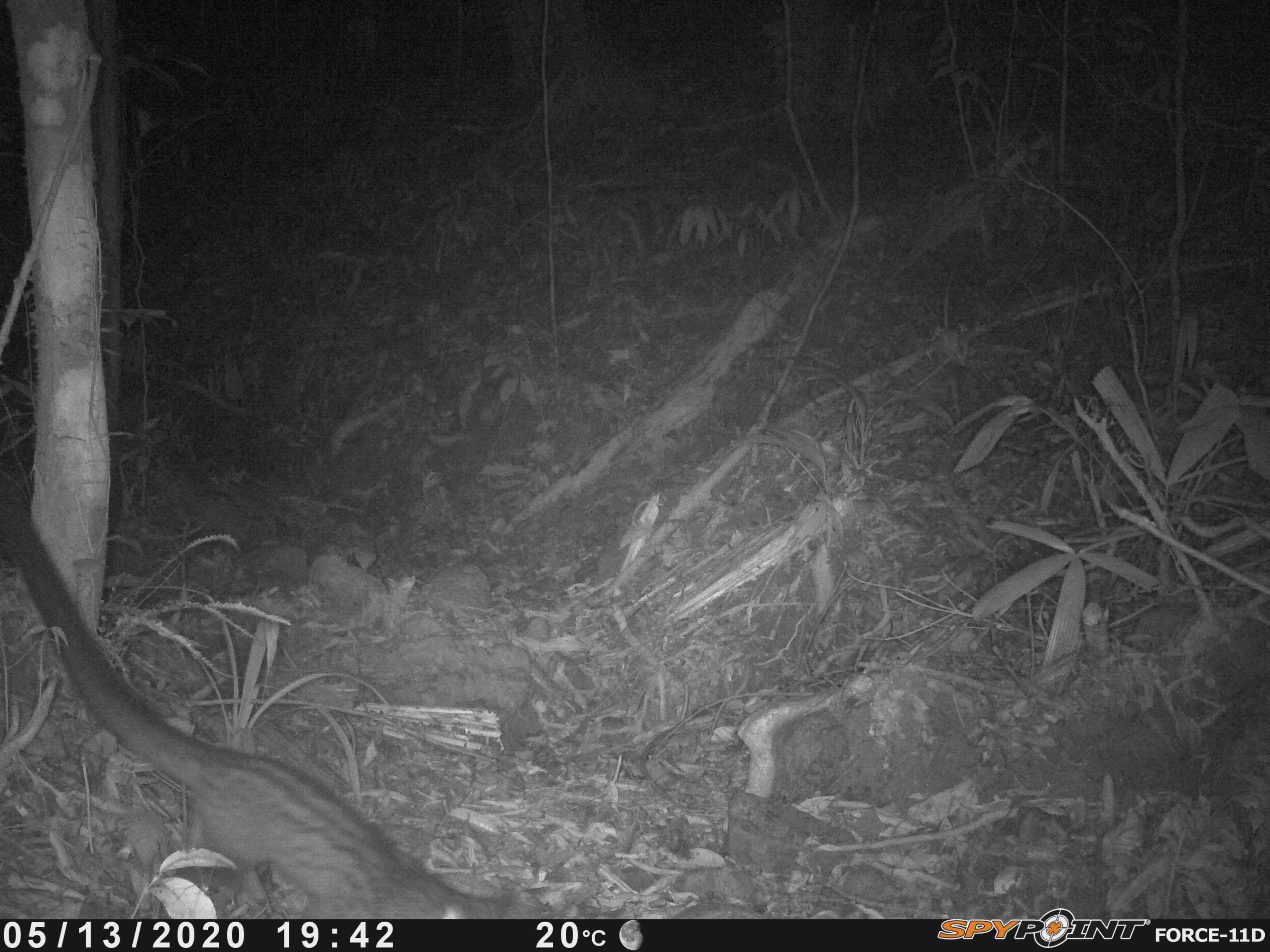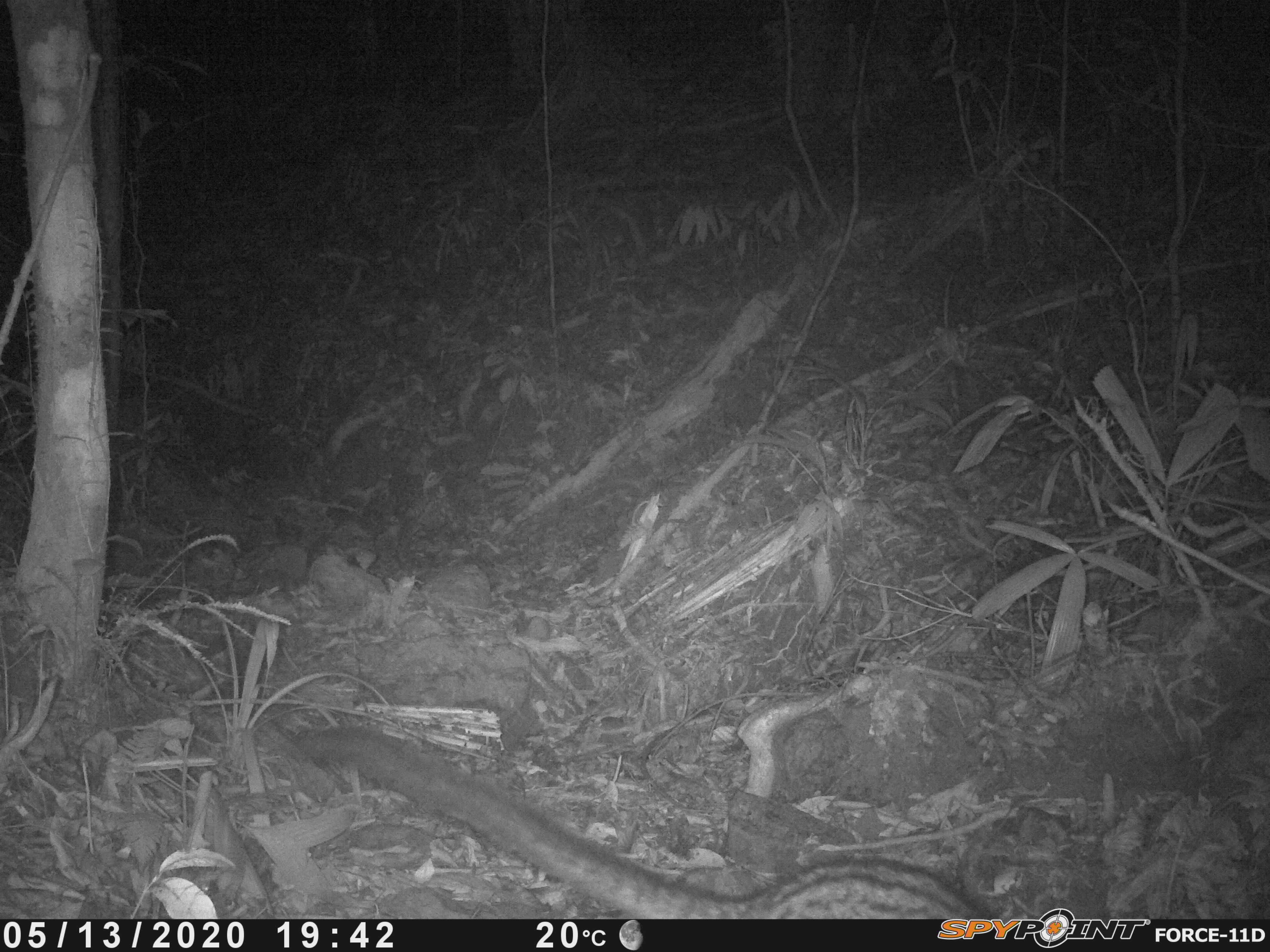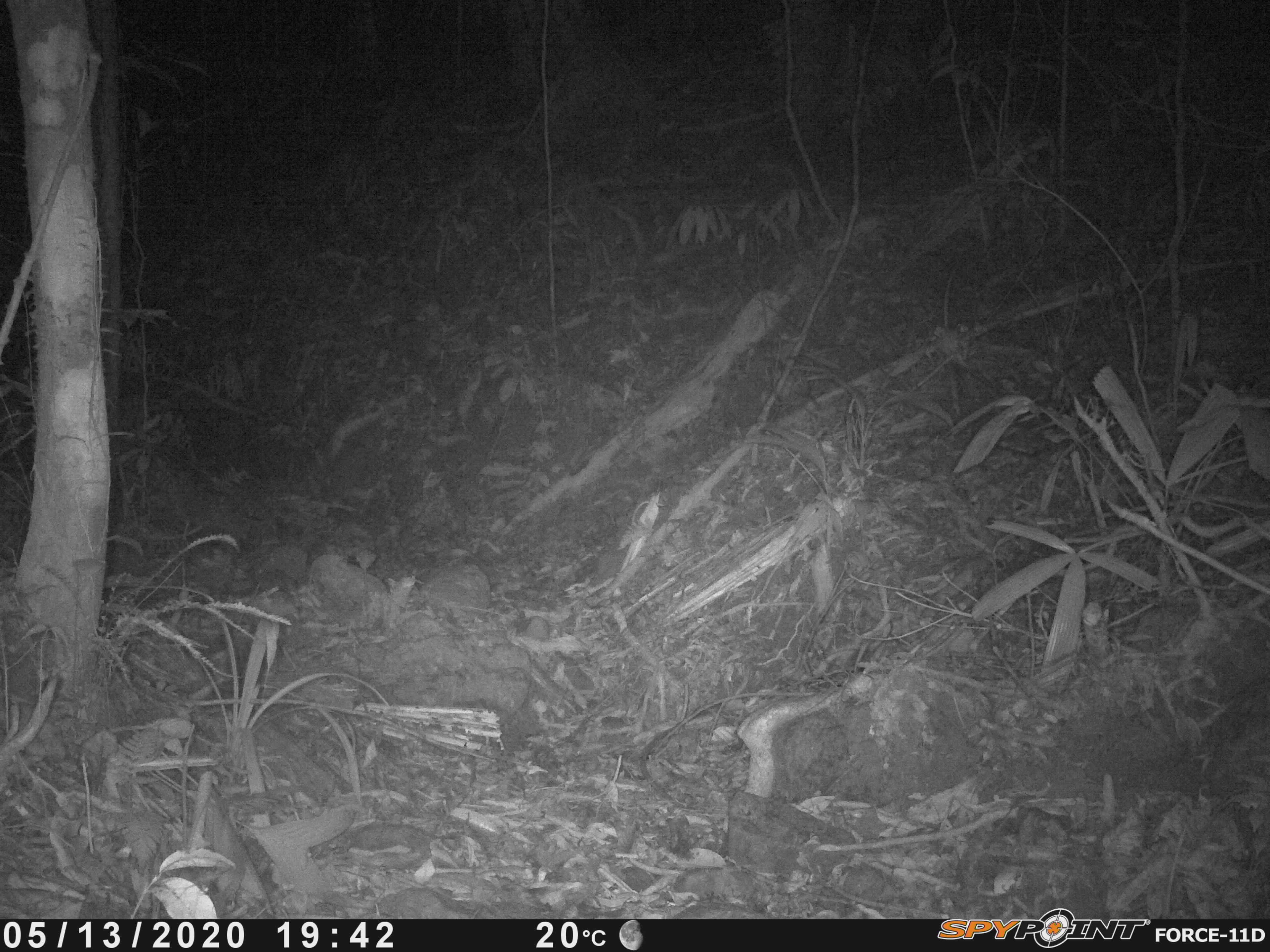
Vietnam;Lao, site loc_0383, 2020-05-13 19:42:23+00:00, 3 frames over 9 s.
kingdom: Animalia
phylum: Chordata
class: Mammalia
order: Carnivora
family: Viverridae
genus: Paradoxurus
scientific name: Paradoxurus hermaphroditus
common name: common palm civet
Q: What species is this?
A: Common palm civet (Paradoxurus hermaphroditus).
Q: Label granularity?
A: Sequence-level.